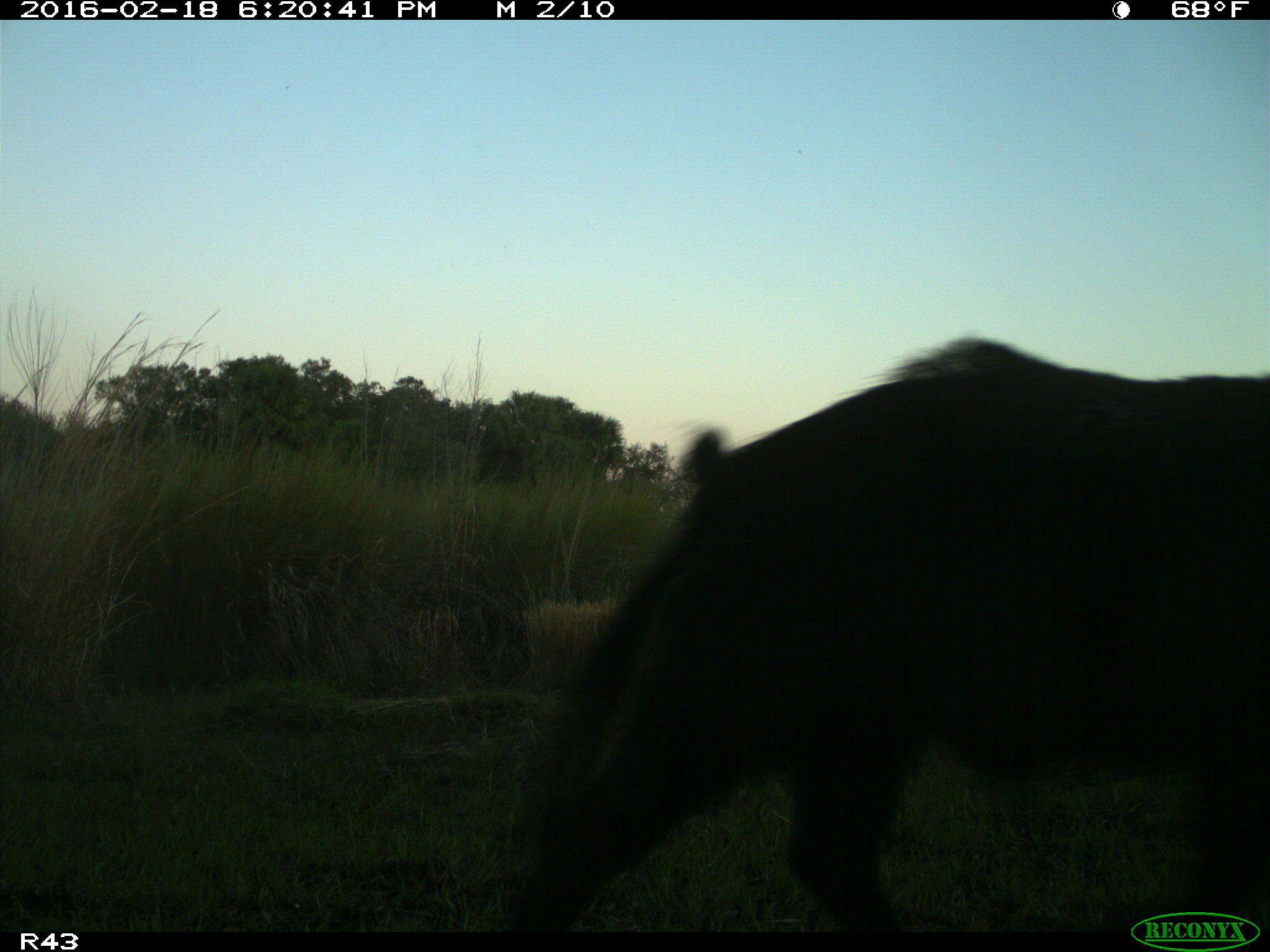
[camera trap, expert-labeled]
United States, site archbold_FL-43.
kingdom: Animalia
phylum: Chordata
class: Mammalia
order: Artiodactyla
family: Suidae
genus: Sus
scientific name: Sus scrofa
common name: wild boar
Sus scrofa (wild boar).